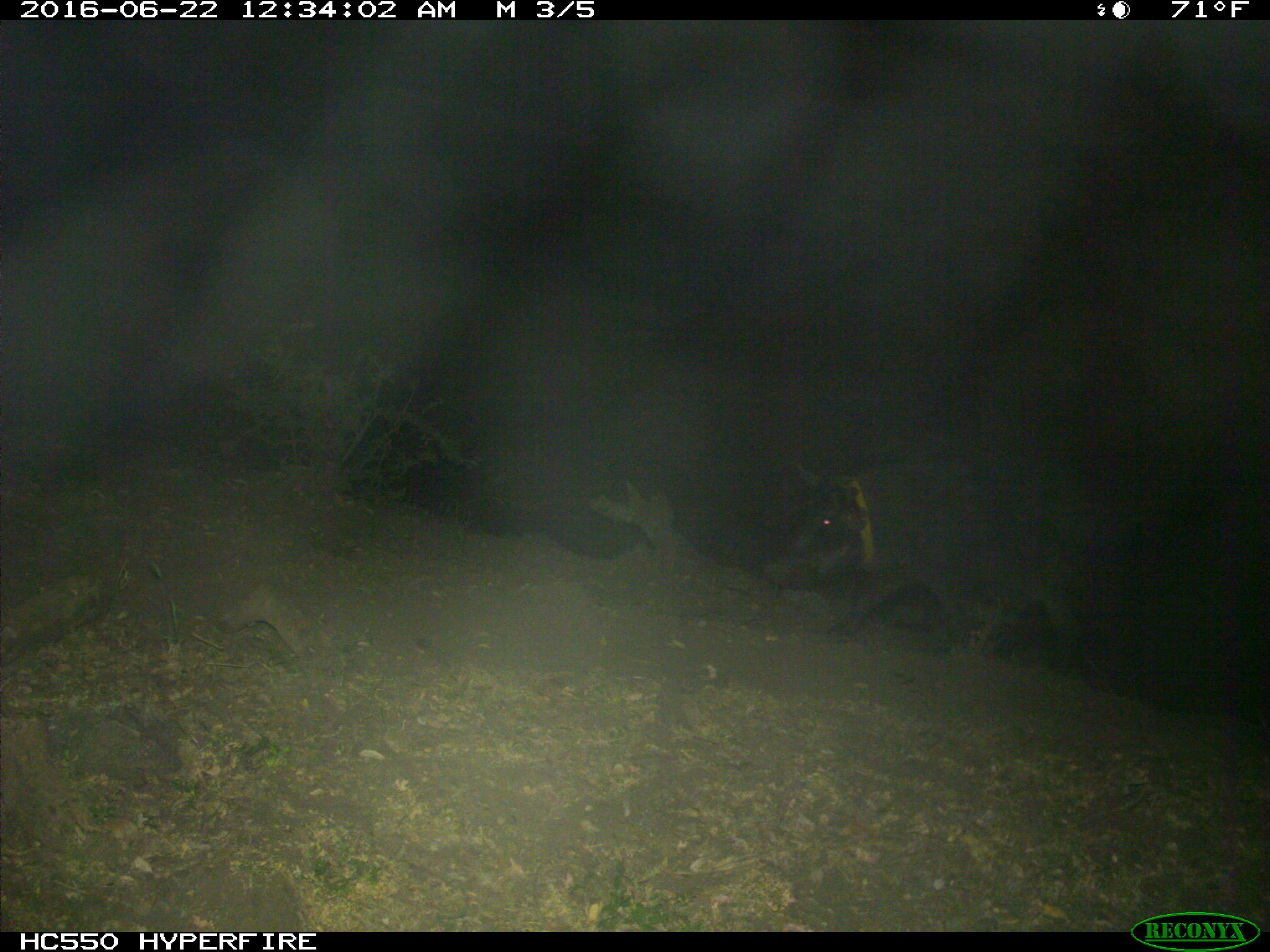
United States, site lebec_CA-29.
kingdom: Animalia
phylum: Chordata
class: Mammalia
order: Artiodactyla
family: Suidae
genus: Sus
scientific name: Sus scrofa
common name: wild boar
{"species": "Sus scrofa (wild boar)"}